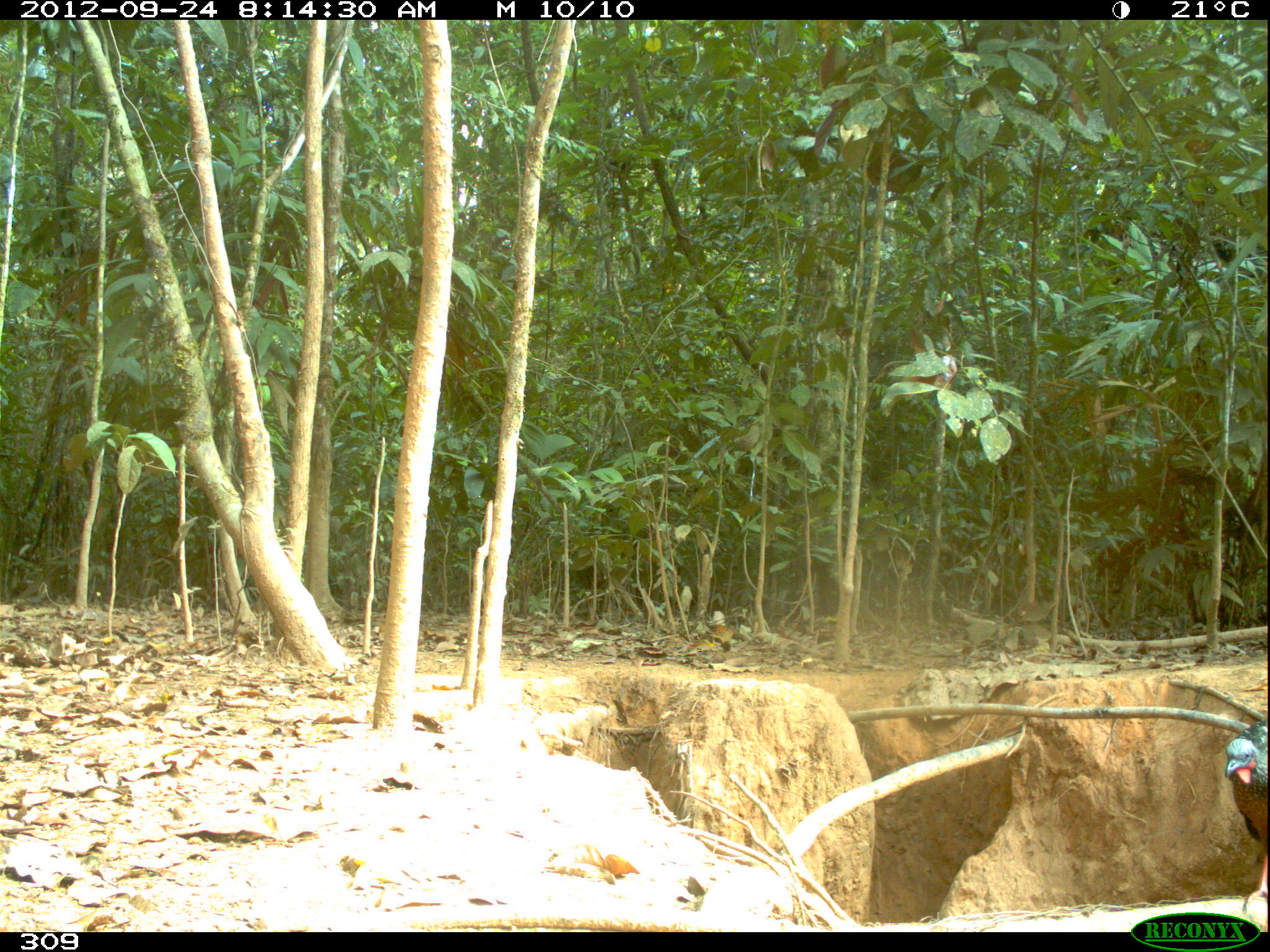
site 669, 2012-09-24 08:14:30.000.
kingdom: Animalia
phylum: Chordata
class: Aves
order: Galliformes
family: Cracidae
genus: Penelope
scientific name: Penelope jacquacu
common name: spix's guan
Penelope jacquacu (spix's guan).